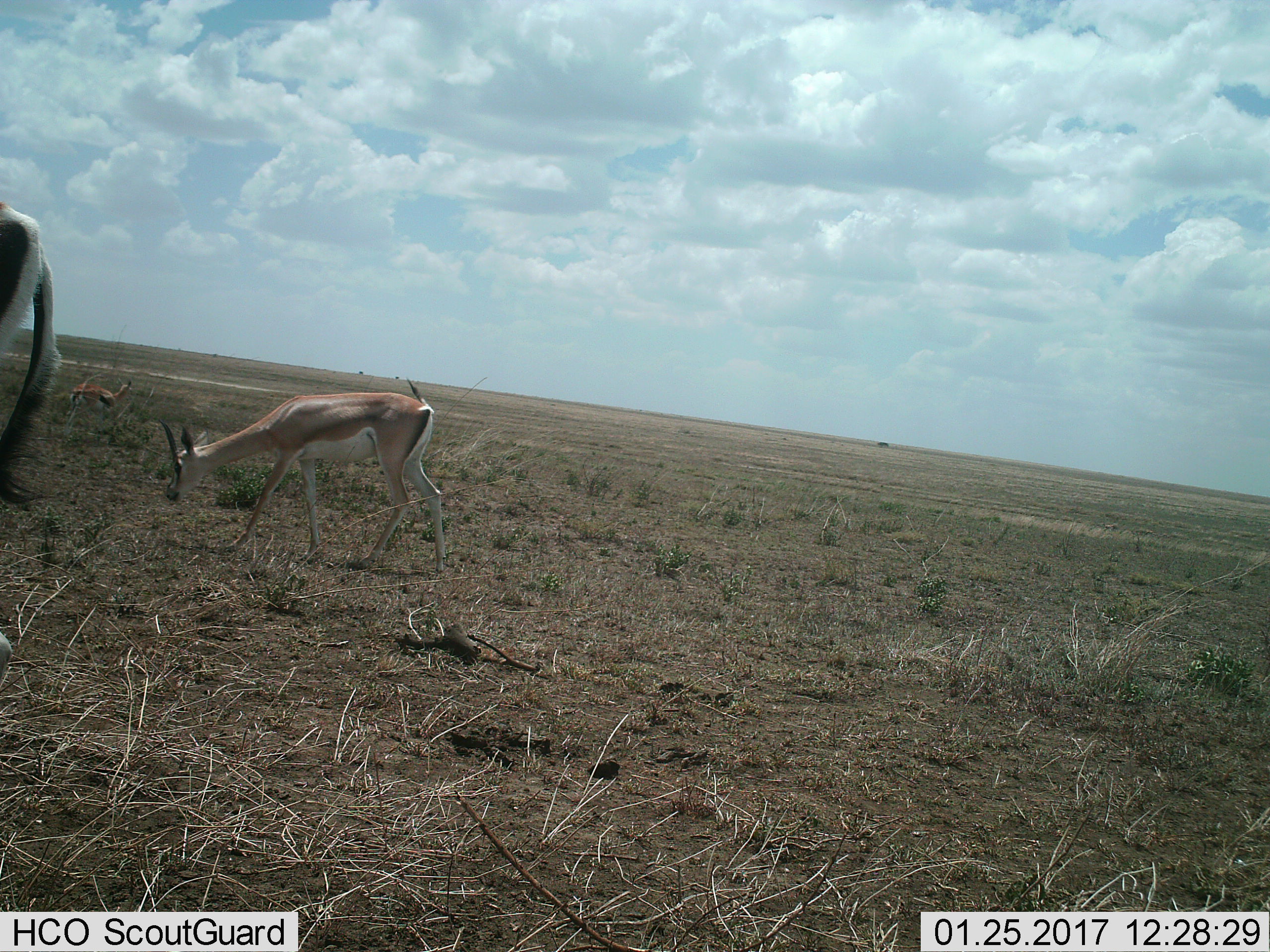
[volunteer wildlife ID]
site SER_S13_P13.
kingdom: Animalia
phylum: Chordata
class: Mammalia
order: Artiodactyla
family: Bovidae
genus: Eudorcas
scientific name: Eudorcas thomsonii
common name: thomson's gazelle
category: gazellethomsons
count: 3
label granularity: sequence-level